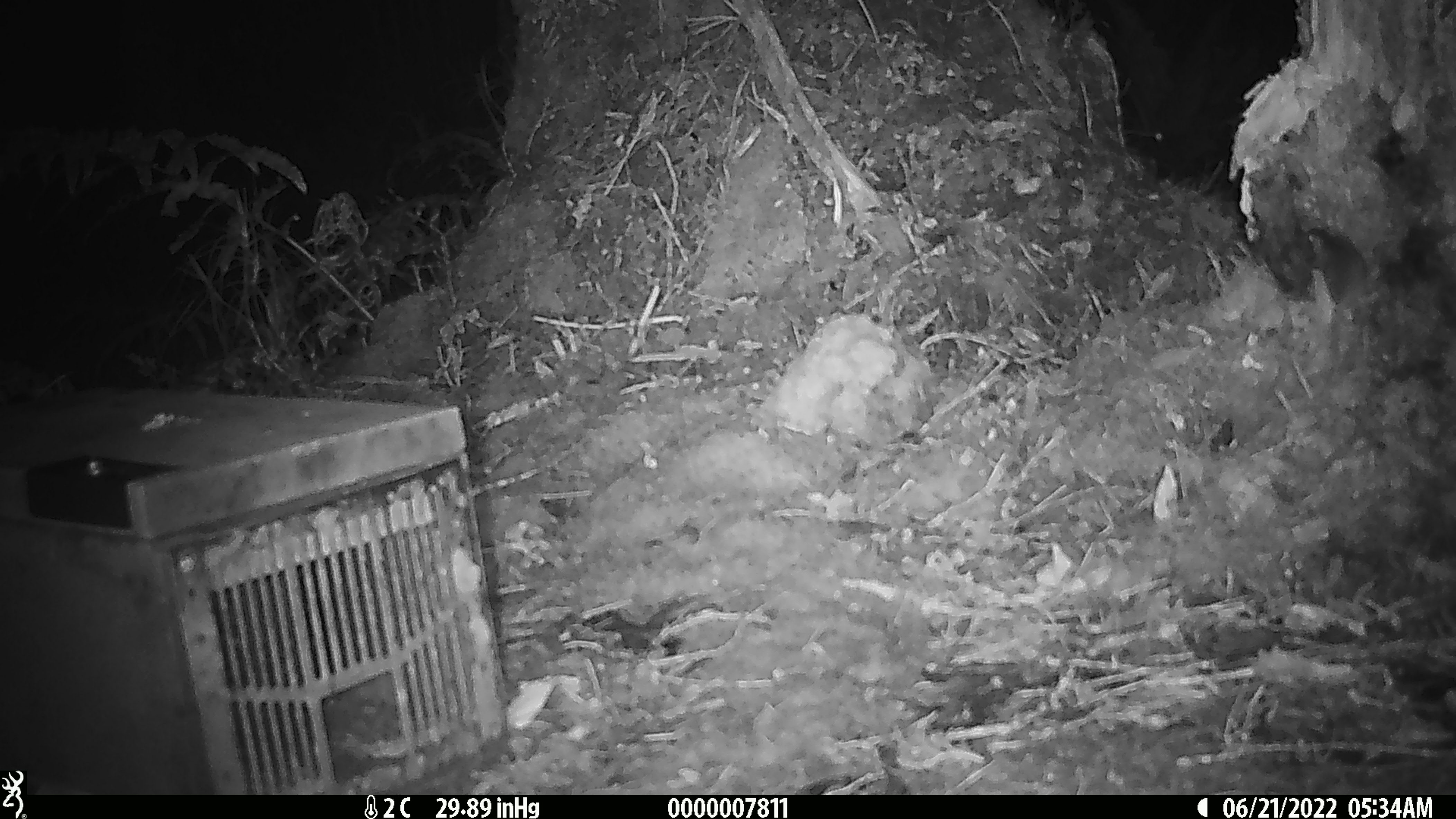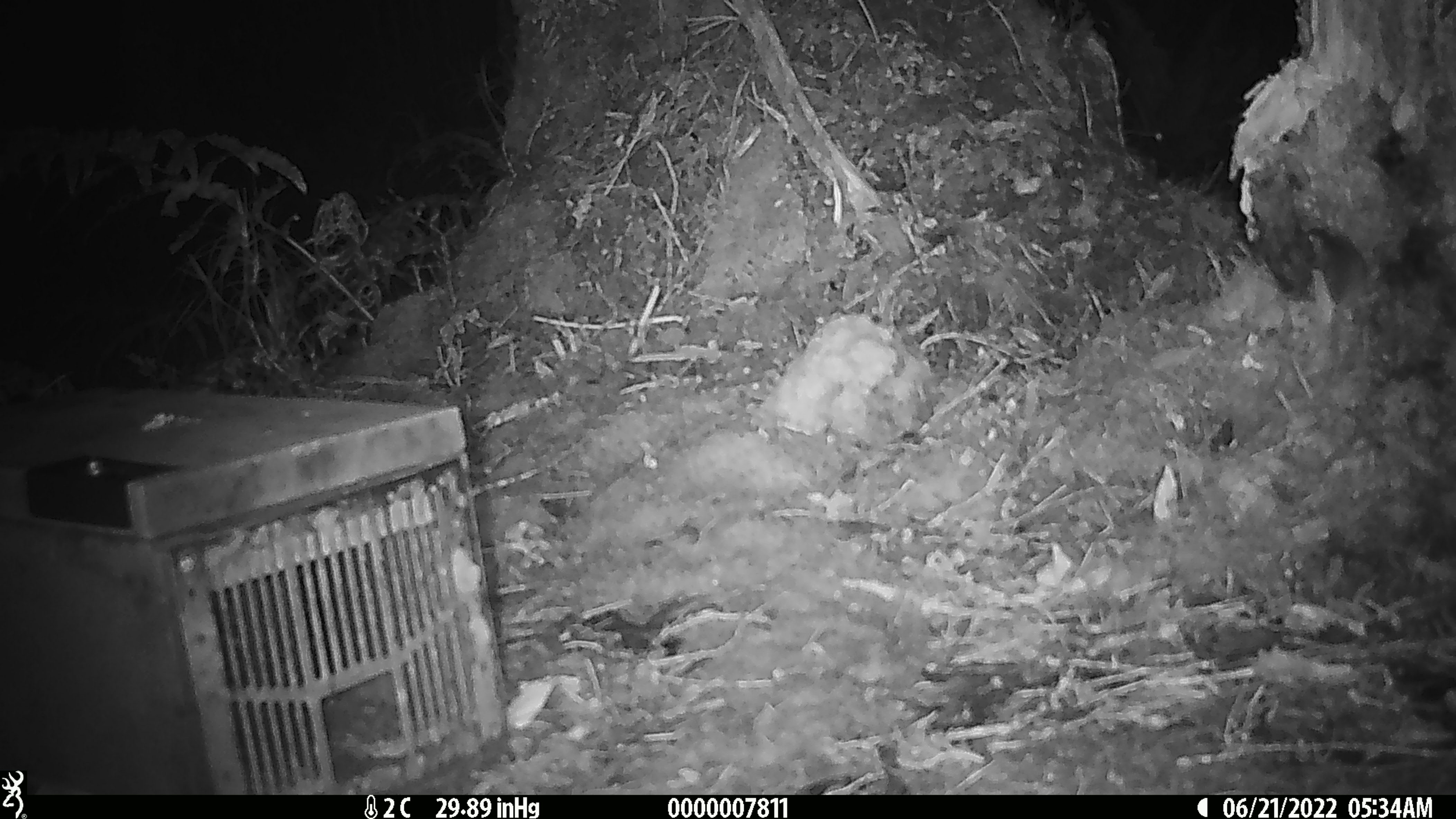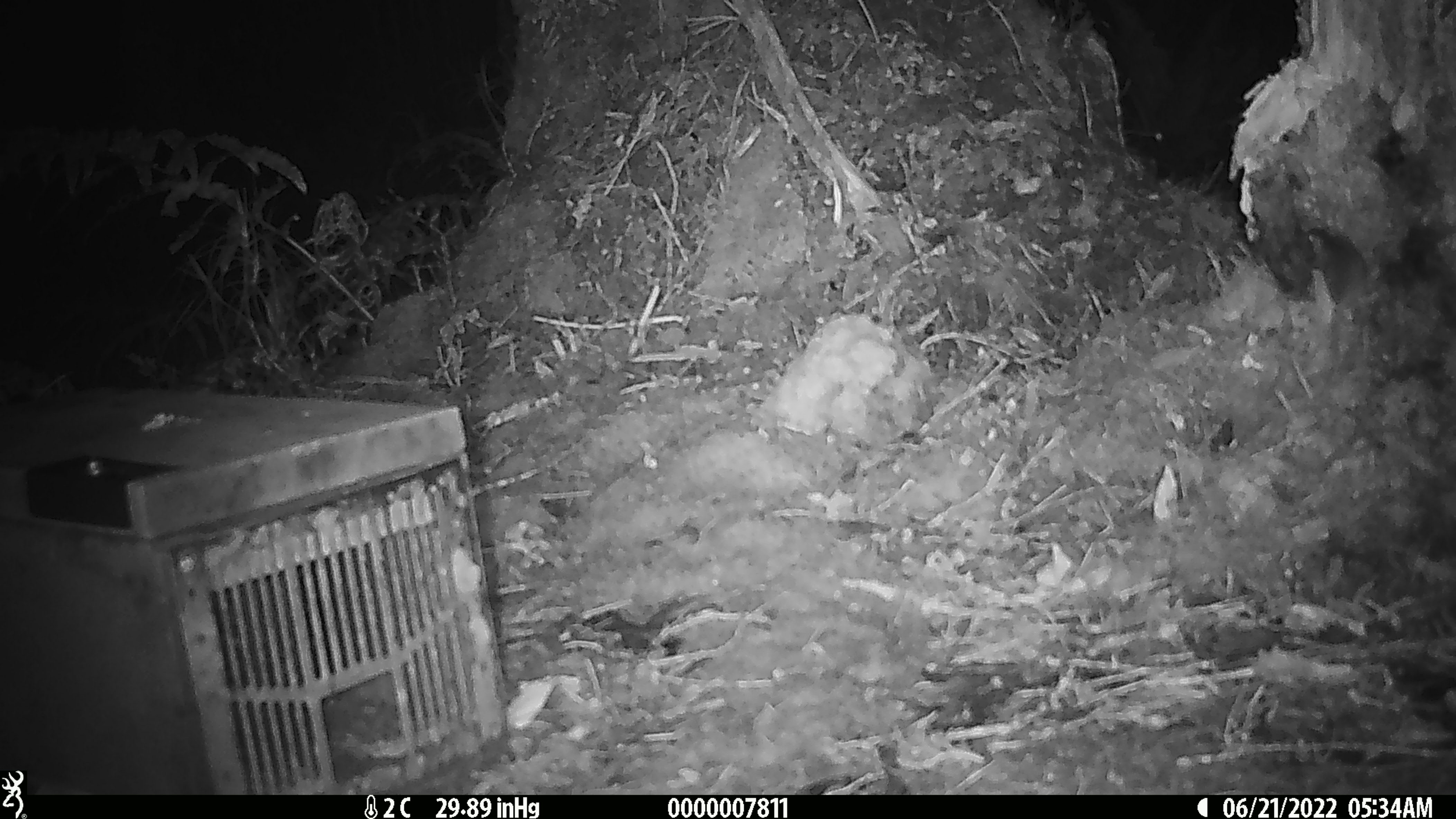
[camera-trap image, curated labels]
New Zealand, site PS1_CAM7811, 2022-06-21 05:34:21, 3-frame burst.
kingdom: Animalia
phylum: Chordata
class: Mammalia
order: Rodentia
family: Muridae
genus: Mus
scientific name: Mus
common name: mouse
Mouse (Mus).